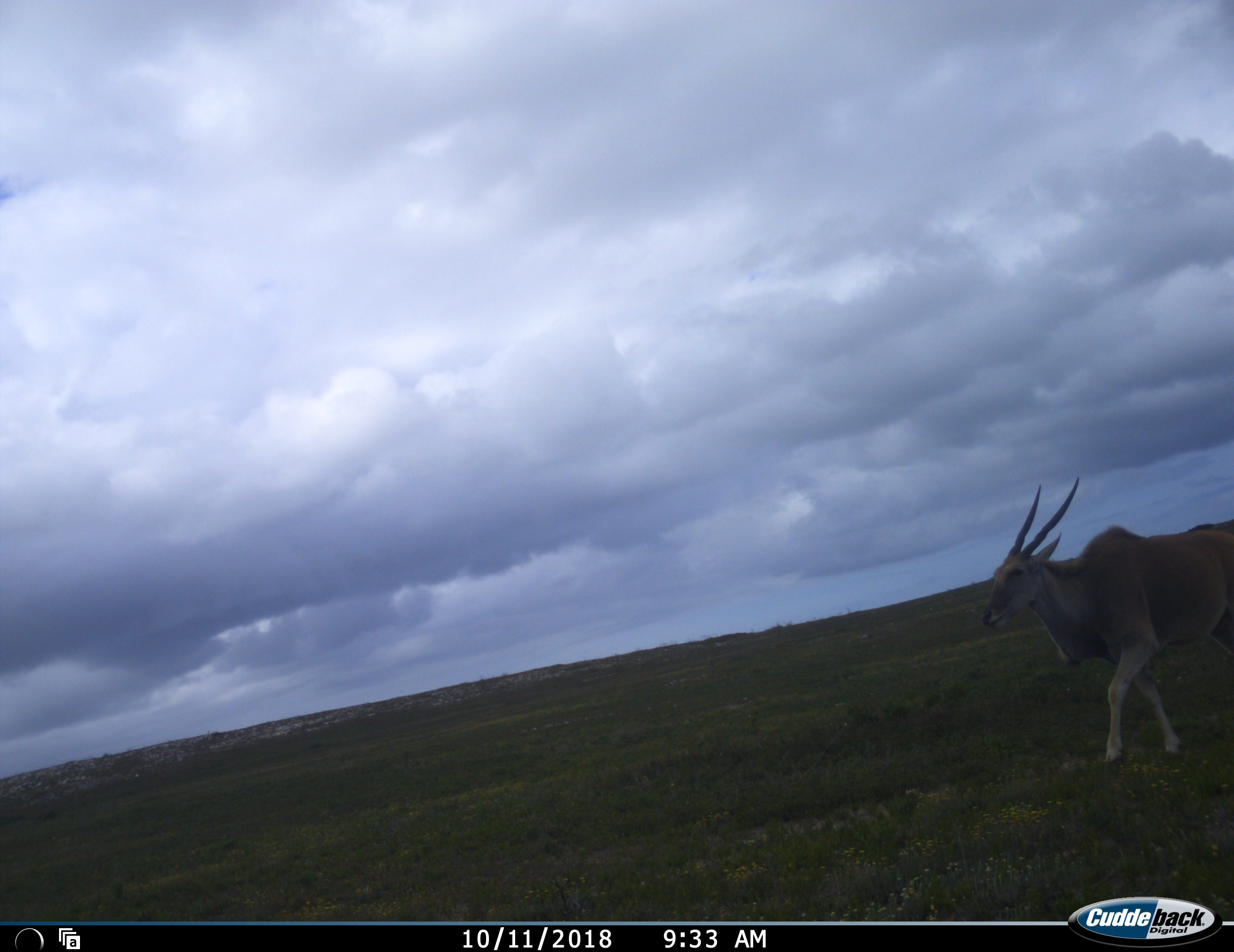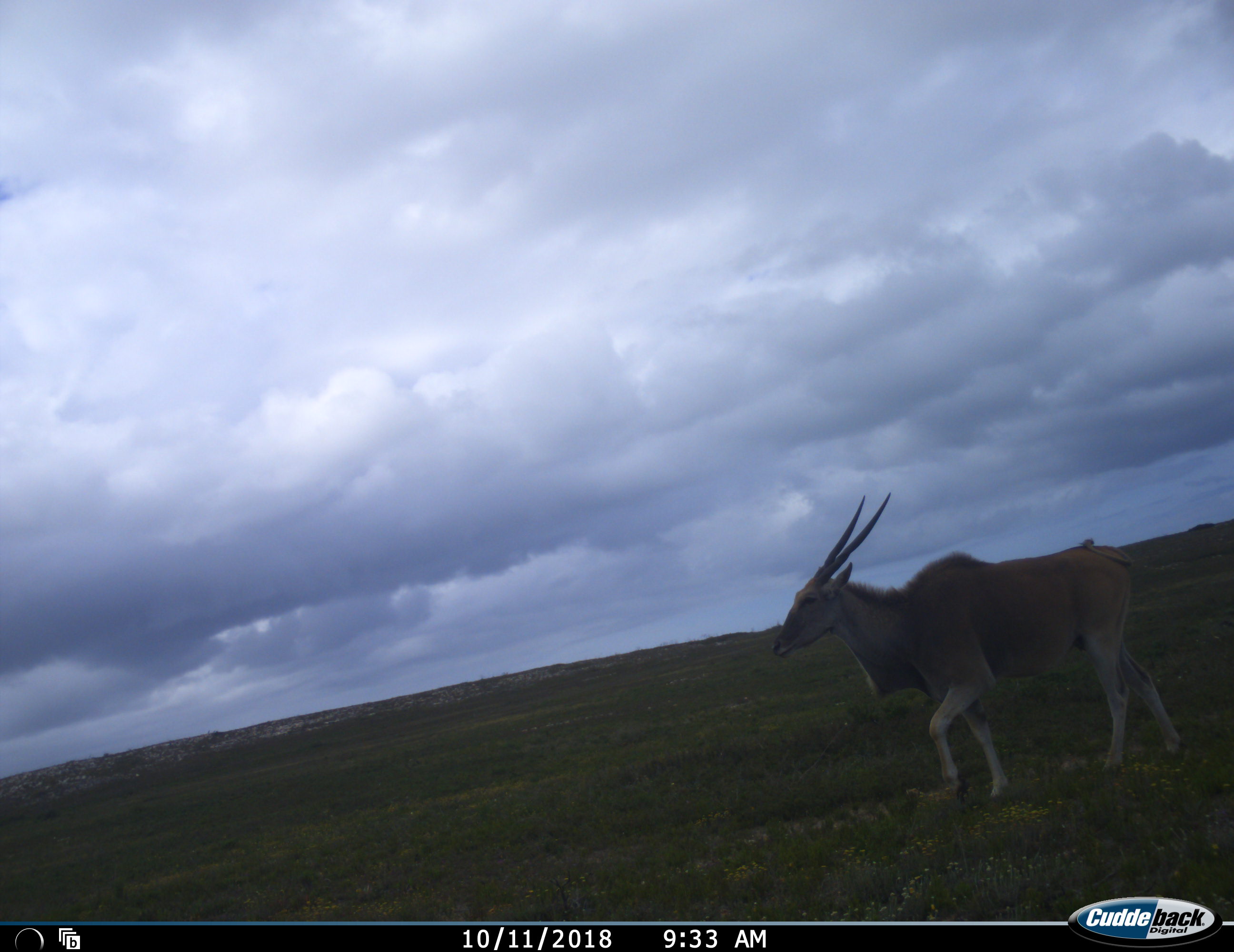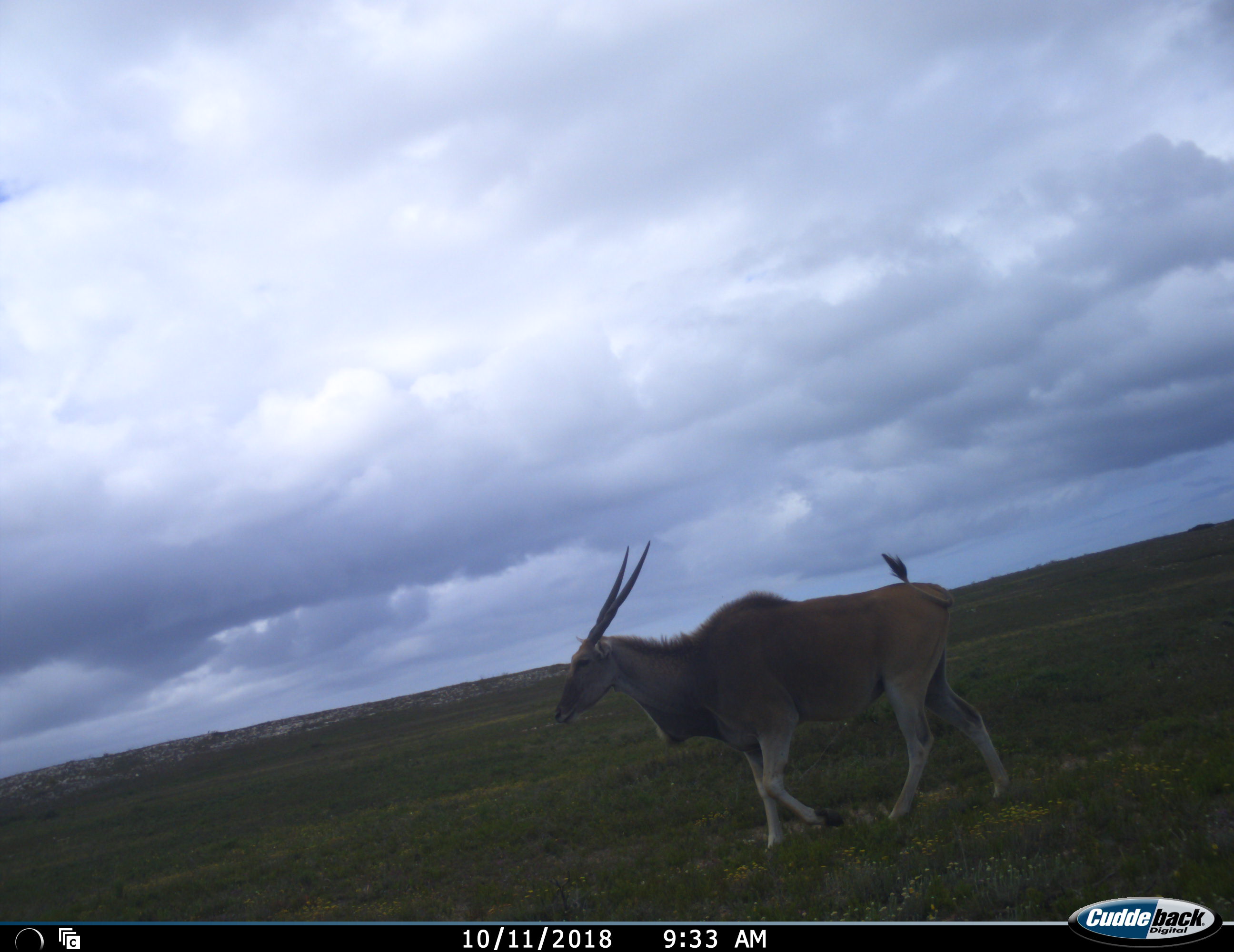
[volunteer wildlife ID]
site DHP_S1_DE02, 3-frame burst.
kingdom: Animalia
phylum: Chordata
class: Mammalia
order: Artiodactyla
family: Bovidae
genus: Tragelaphus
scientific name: Tragelaphus oryx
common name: eland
Eland (Tragelaphus oryx), count 1. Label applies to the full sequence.